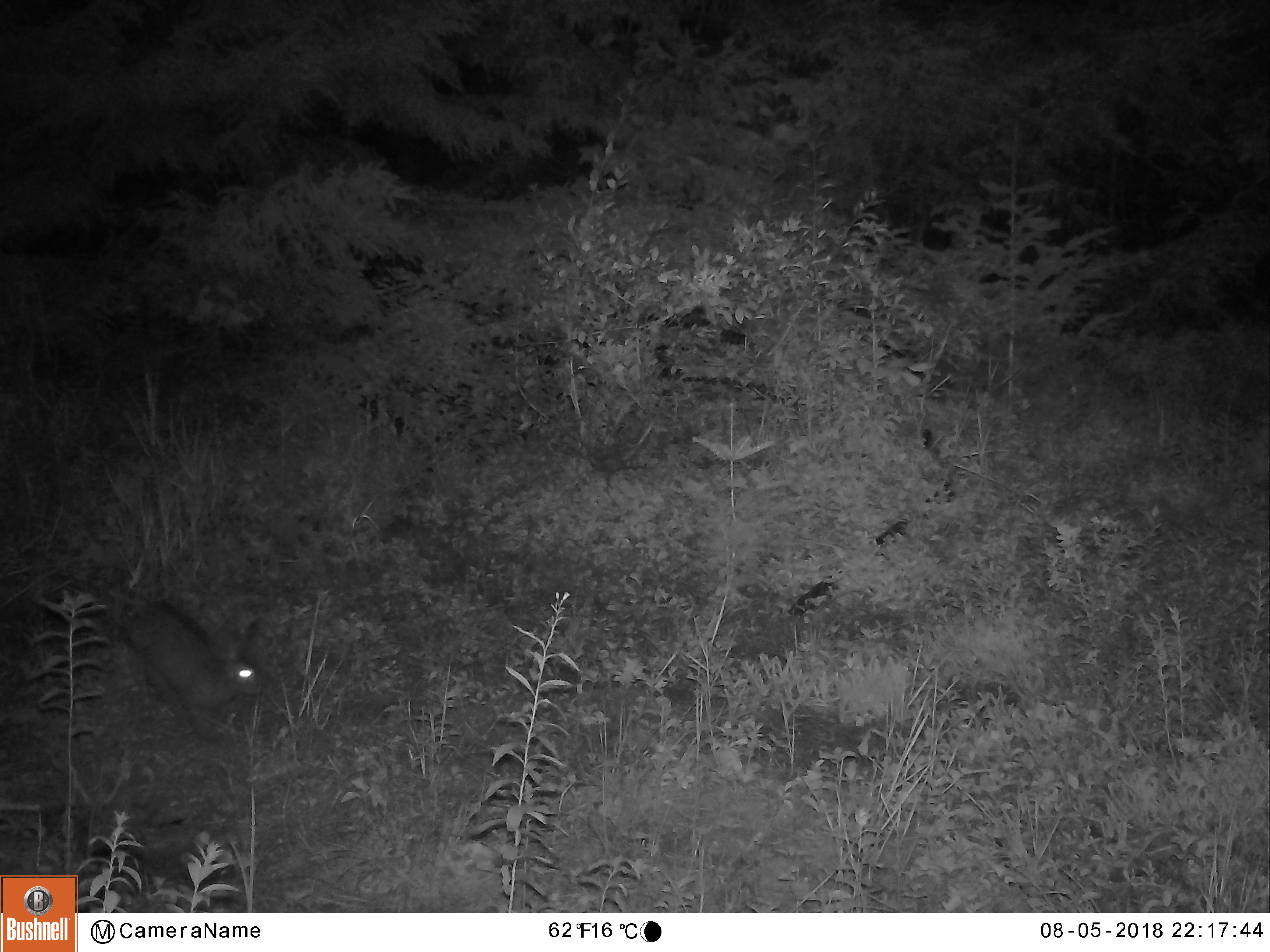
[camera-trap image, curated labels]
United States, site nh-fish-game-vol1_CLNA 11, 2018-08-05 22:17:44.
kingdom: Animalia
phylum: Chordata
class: Mammalia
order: Lagomorpha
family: Leporidae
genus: Lepus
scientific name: Lepus americanus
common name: snowshoe hare